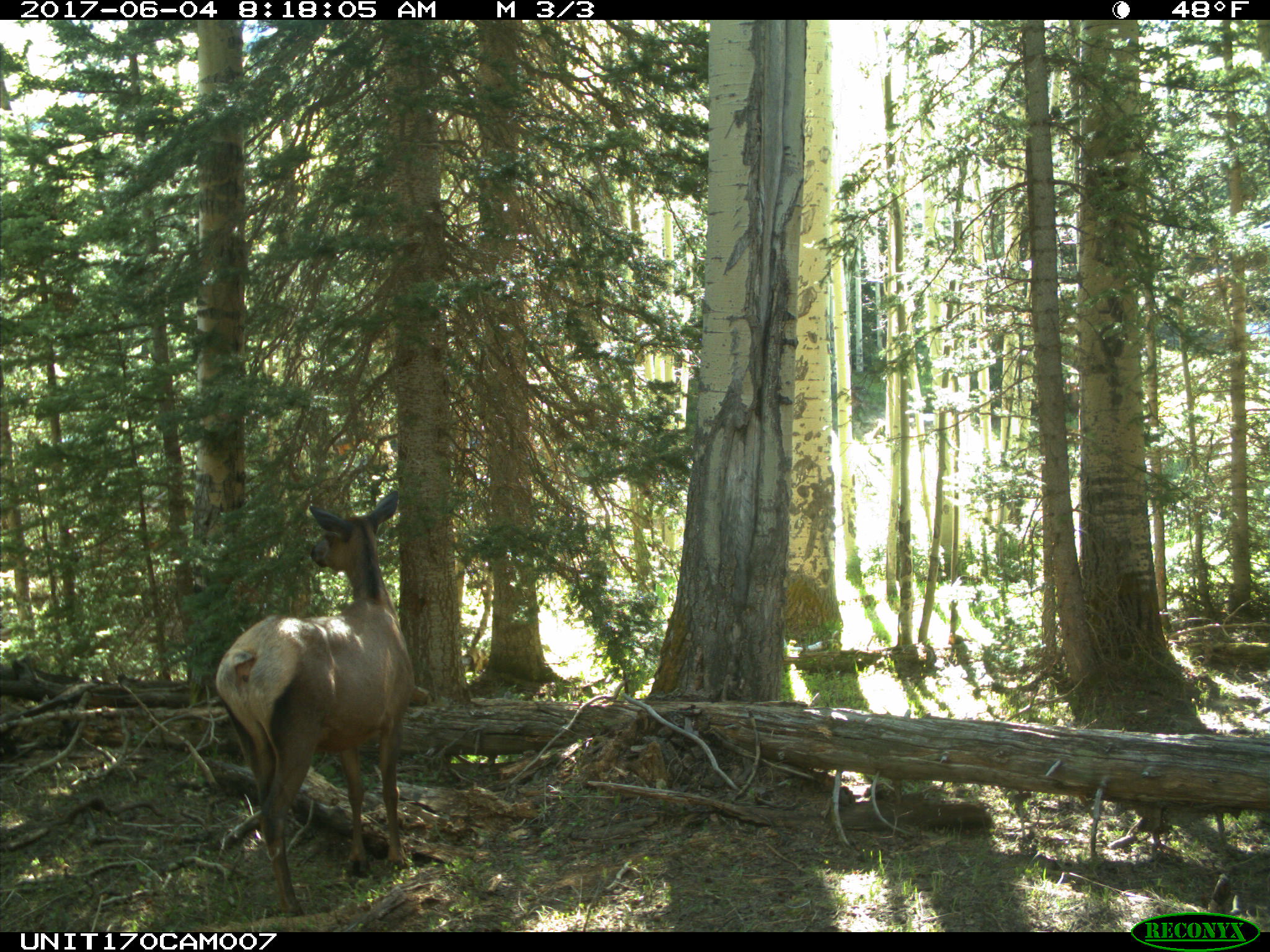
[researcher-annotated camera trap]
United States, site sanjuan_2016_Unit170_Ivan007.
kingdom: Animalia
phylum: Chordata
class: Mammalia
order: Artiodactyla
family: Cervidae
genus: Cervus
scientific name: Cervus elaphus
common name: red deer